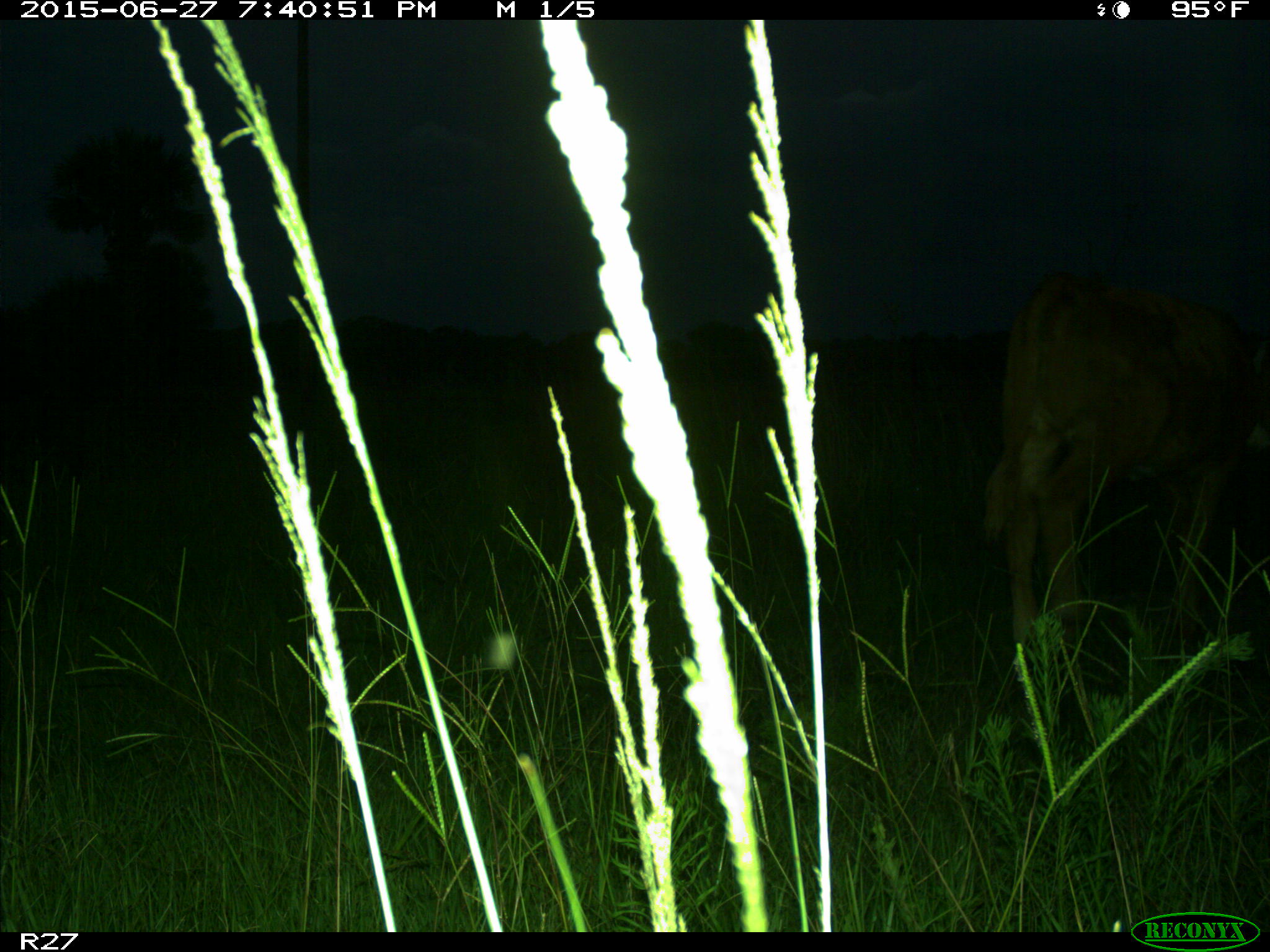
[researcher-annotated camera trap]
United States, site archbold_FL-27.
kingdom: Animalia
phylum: Chordata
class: Mammalia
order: Artiodactyla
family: Bovidae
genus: Bos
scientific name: Bos taurus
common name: domestic cow